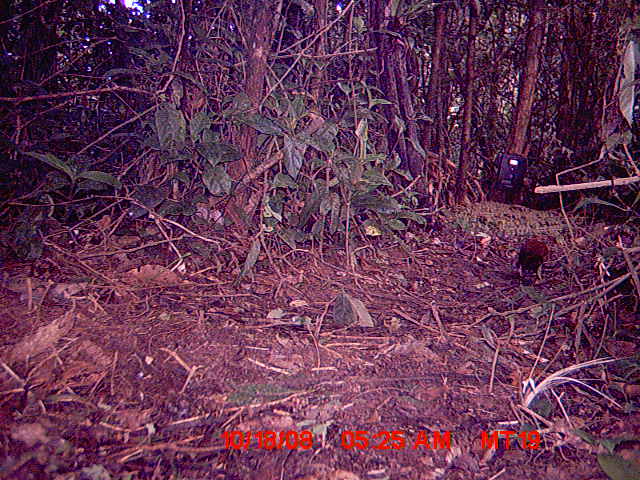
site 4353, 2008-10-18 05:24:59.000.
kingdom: Animalia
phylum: Chordata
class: Aves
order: Gruiformes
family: Sarothruridae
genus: Mentocrex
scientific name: Mentocrex kioloides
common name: madagascar wood rail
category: canirallus kioloides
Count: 1.